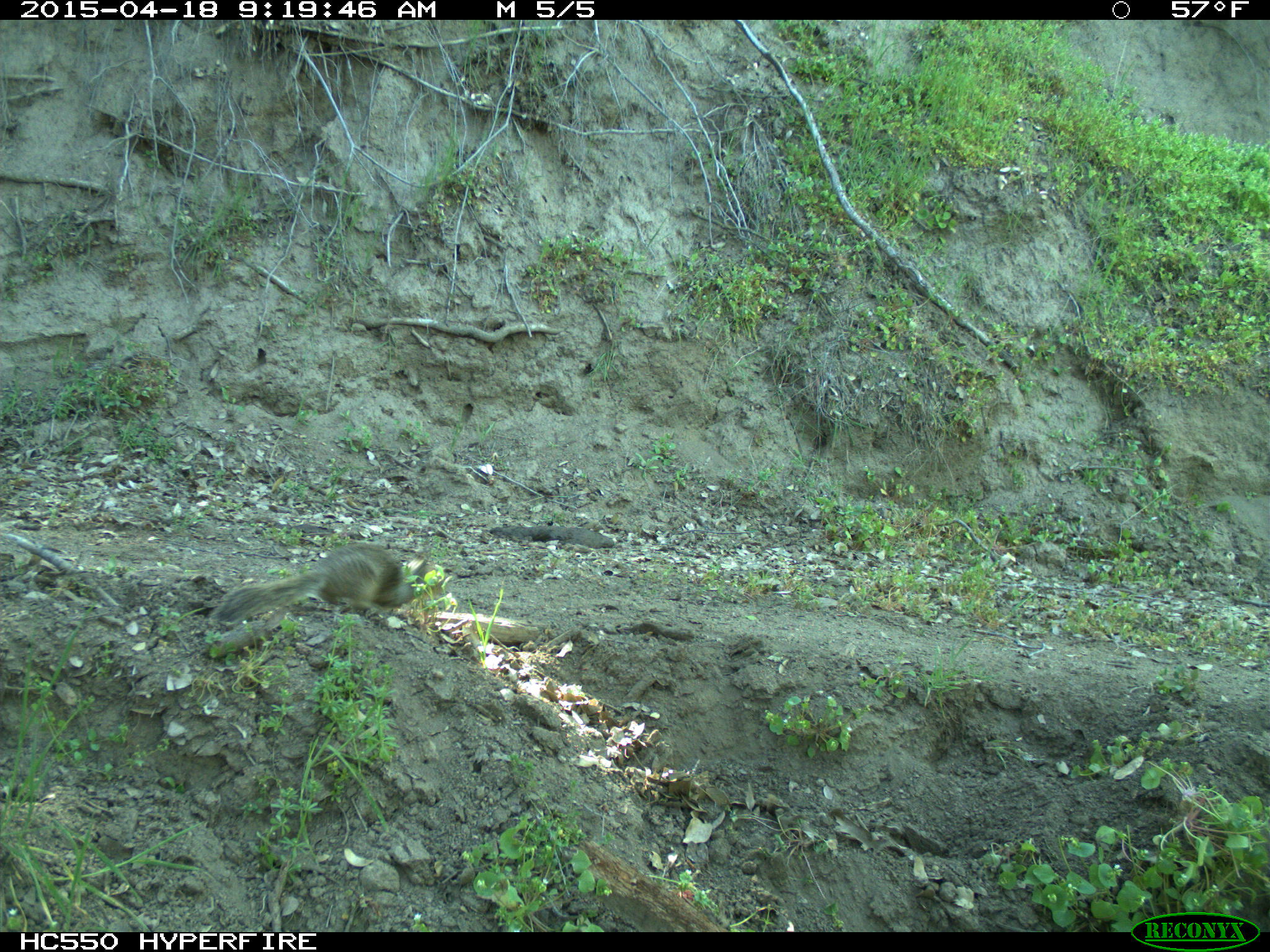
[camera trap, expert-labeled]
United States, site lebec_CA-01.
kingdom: Animalia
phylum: Chordata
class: Mammalia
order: Rodentia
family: Sciuridae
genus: Otospermophilus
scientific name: Otospermophilus beecheyi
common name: california ground squirrel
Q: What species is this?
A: Otospermophilus beecheyi (california ground squirrel).